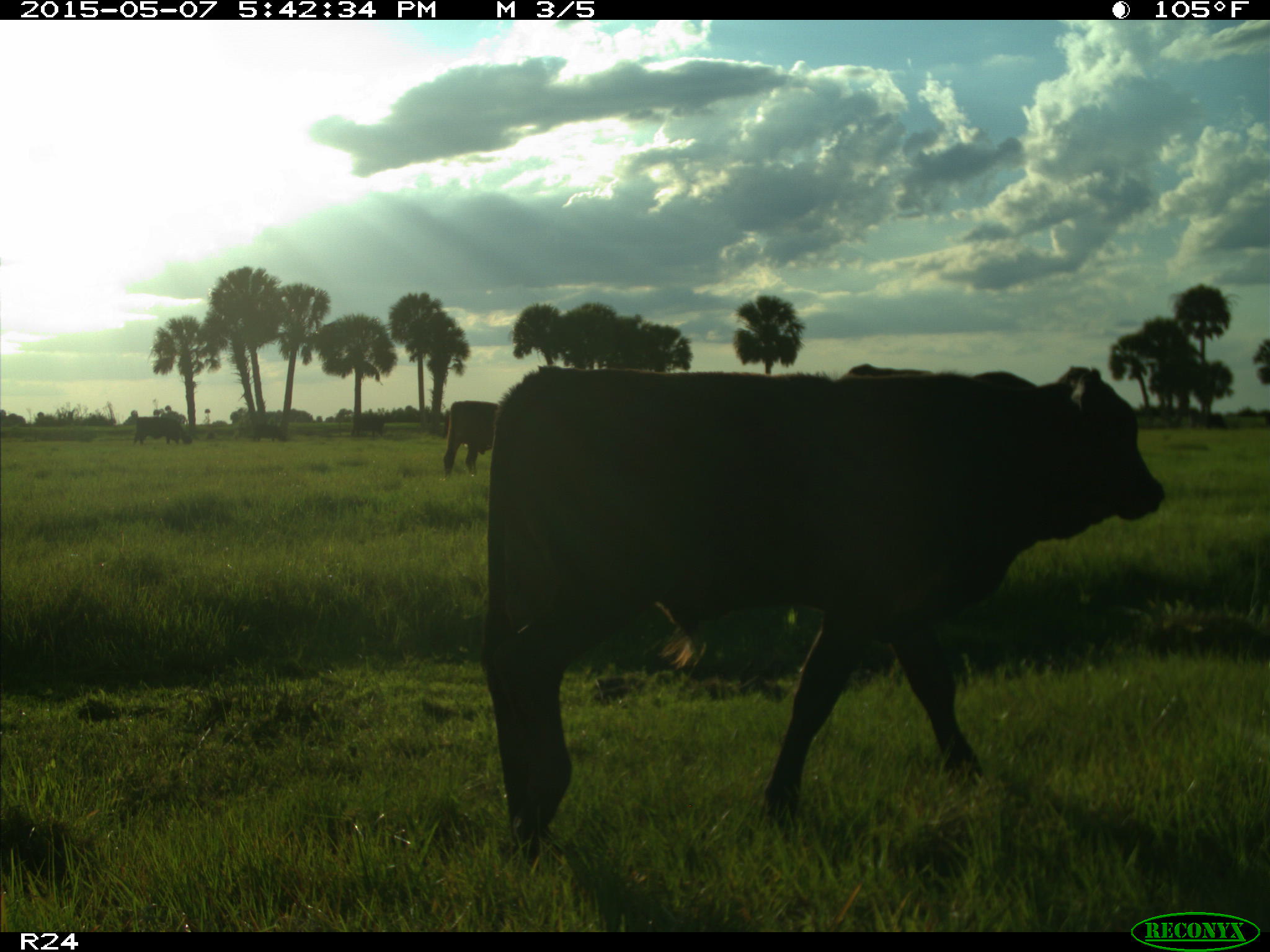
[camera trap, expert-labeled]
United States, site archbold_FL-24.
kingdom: Animalia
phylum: Chordata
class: Mammalia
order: Artiodactyla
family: Bovidae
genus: Bos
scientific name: Bos taurus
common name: domestic cow